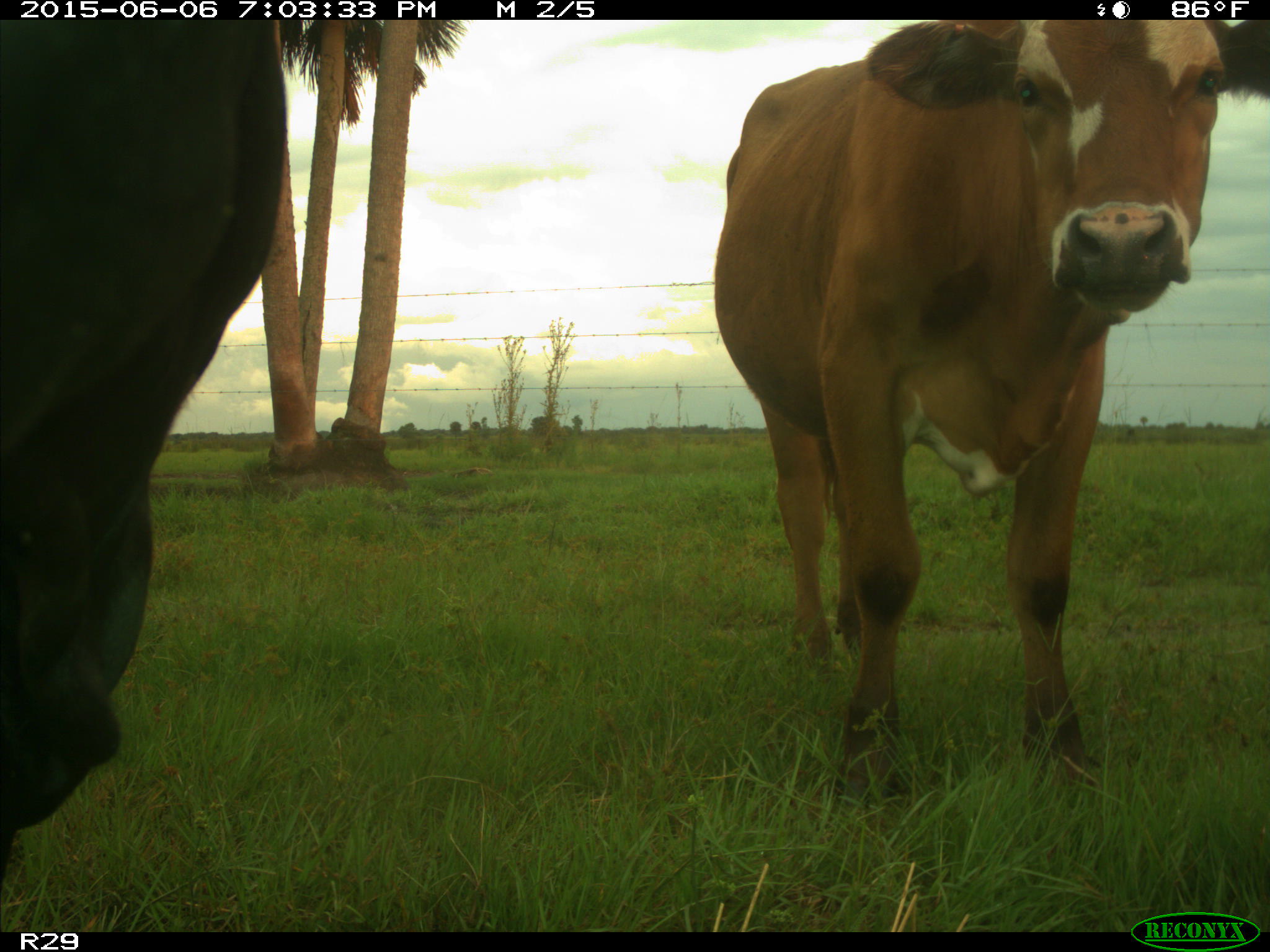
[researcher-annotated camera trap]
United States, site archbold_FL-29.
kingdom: Animalia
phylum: Chordata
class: Mammalia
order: Artiodactyla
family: Bovidae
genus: Bos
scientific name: Bos taurus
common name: domestic cow